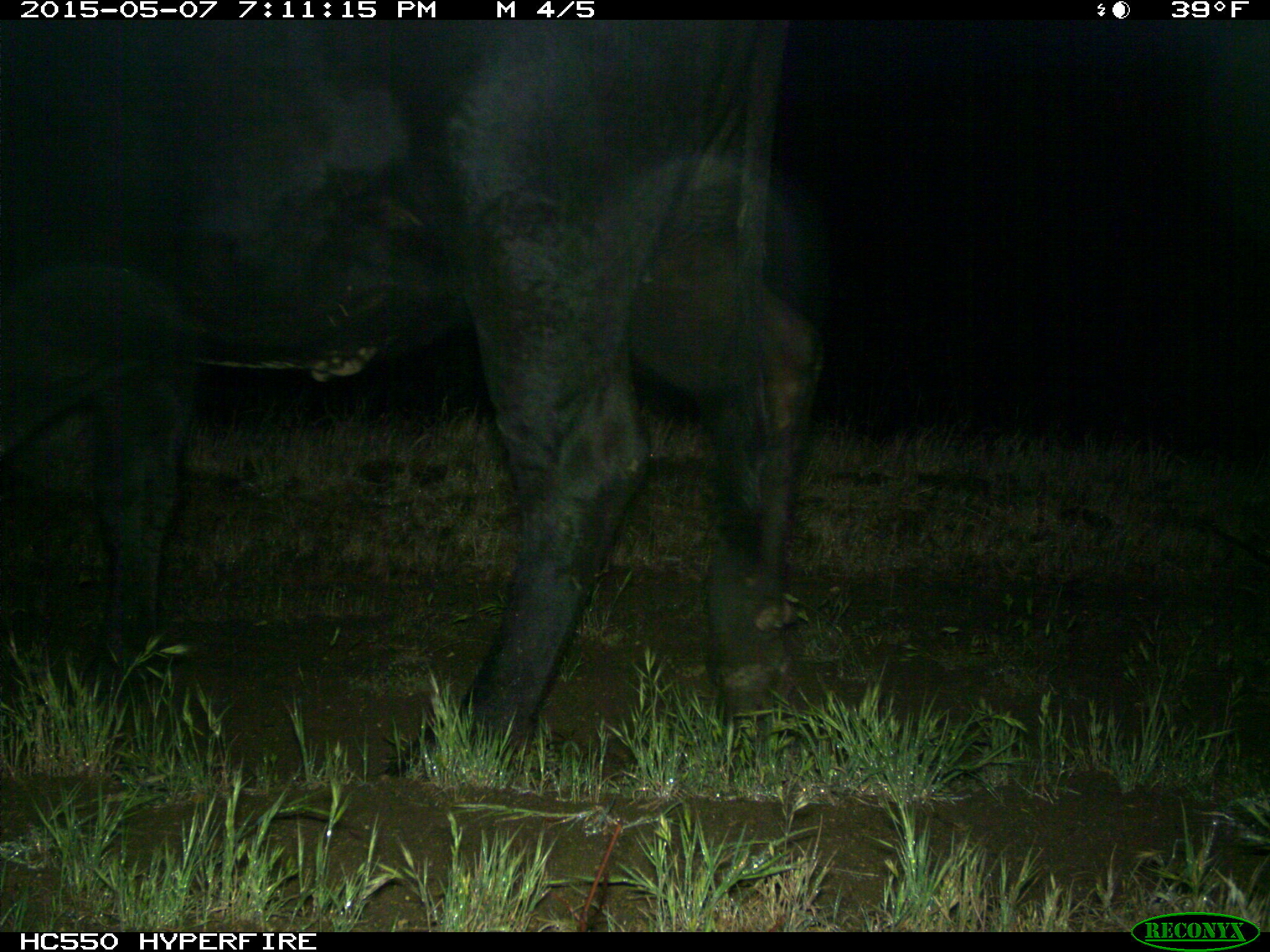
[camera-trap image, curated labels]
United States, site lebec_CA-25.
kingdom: Animalia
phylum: Chordata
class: Mammalia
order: Artiodactyla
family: Bovidae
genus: Bos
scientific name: Bos taurus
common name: domestic cow